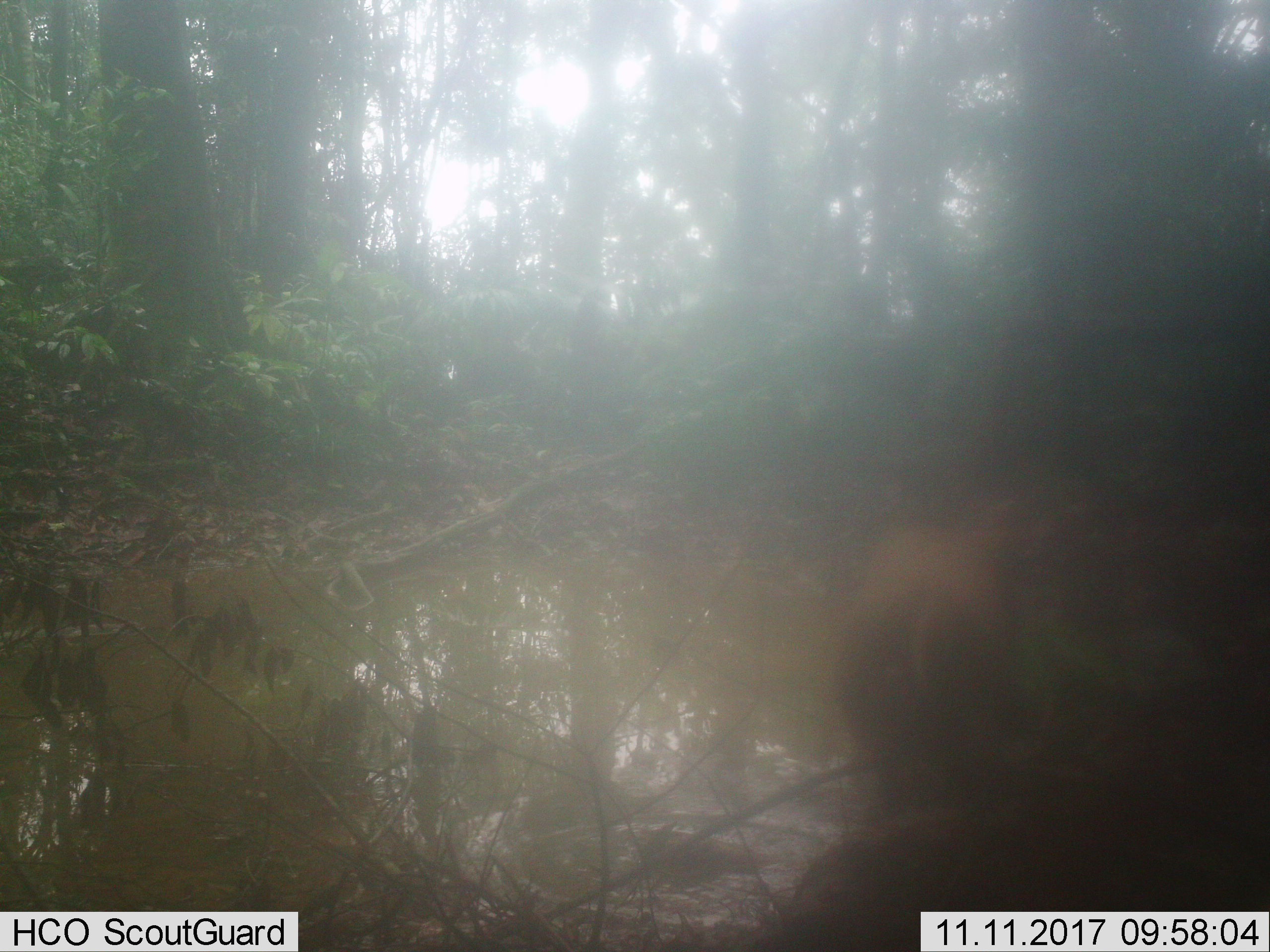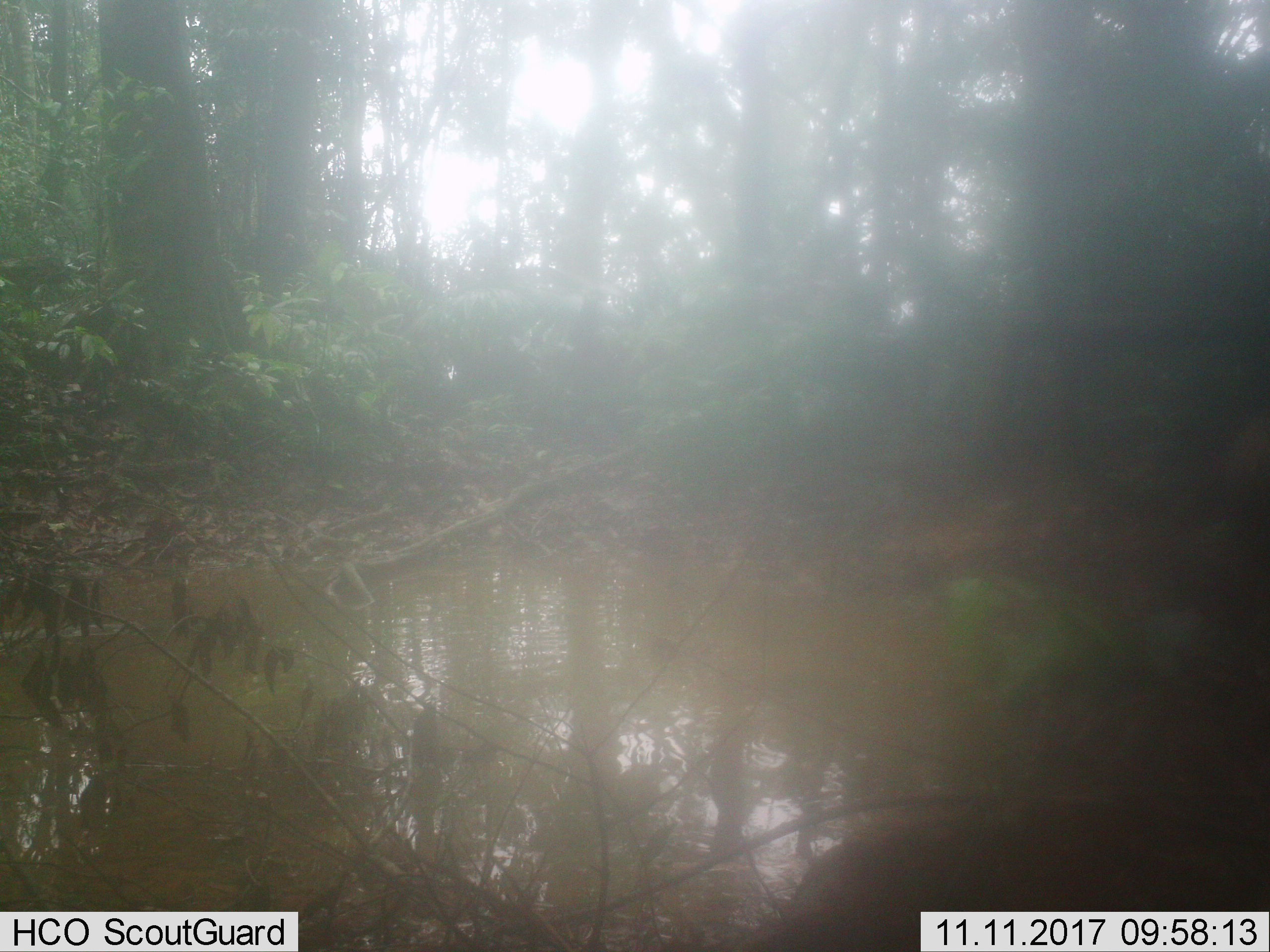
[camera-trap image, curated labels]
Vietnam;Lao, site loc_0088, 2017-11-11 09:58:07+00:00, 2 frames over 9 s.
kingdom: Animalia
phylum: Chordata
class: Mammalia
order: Artiodactyla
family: Suidae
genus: Sus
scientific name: Sus scrofa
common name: eurasian wild pig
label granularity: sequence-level